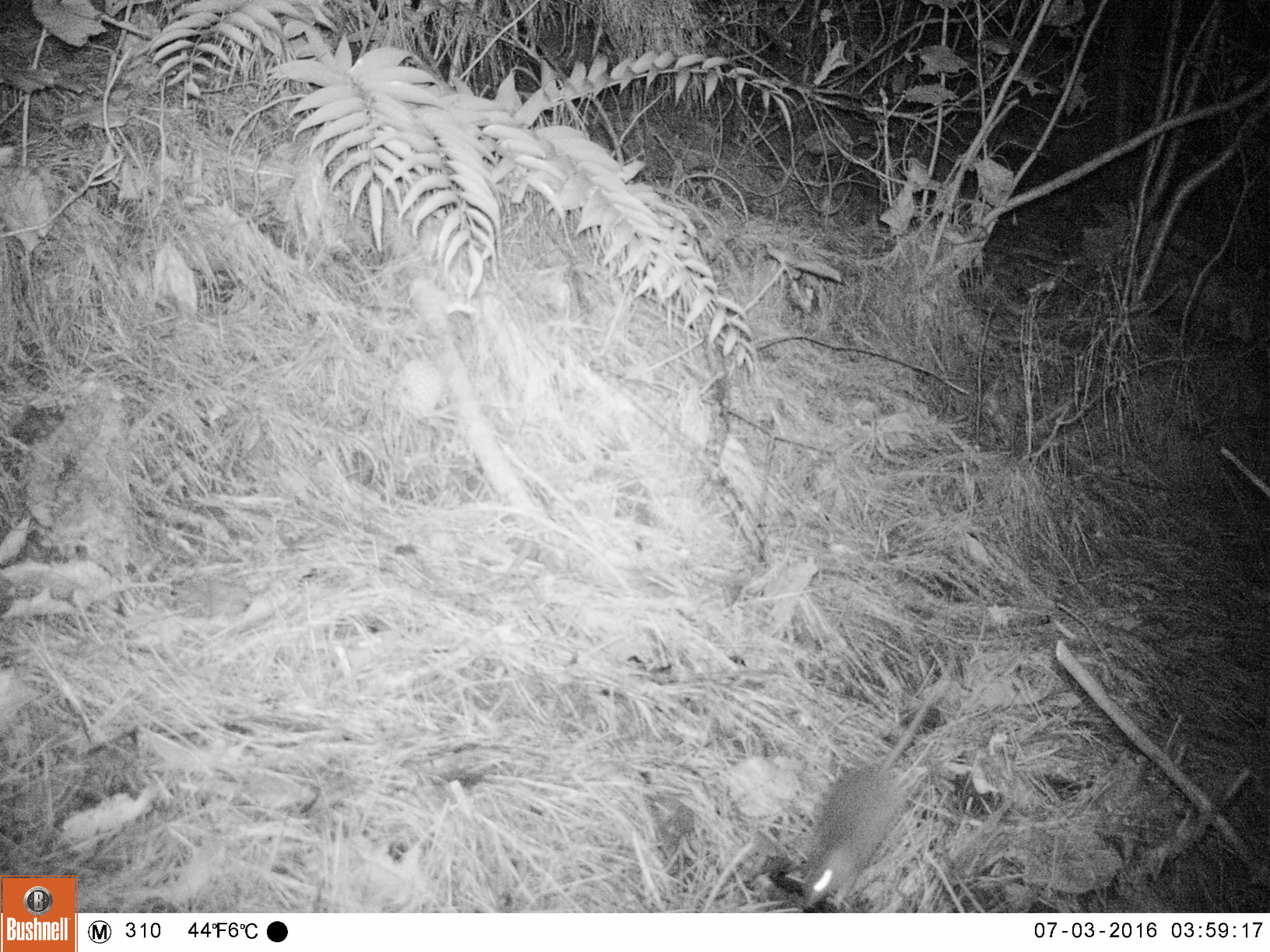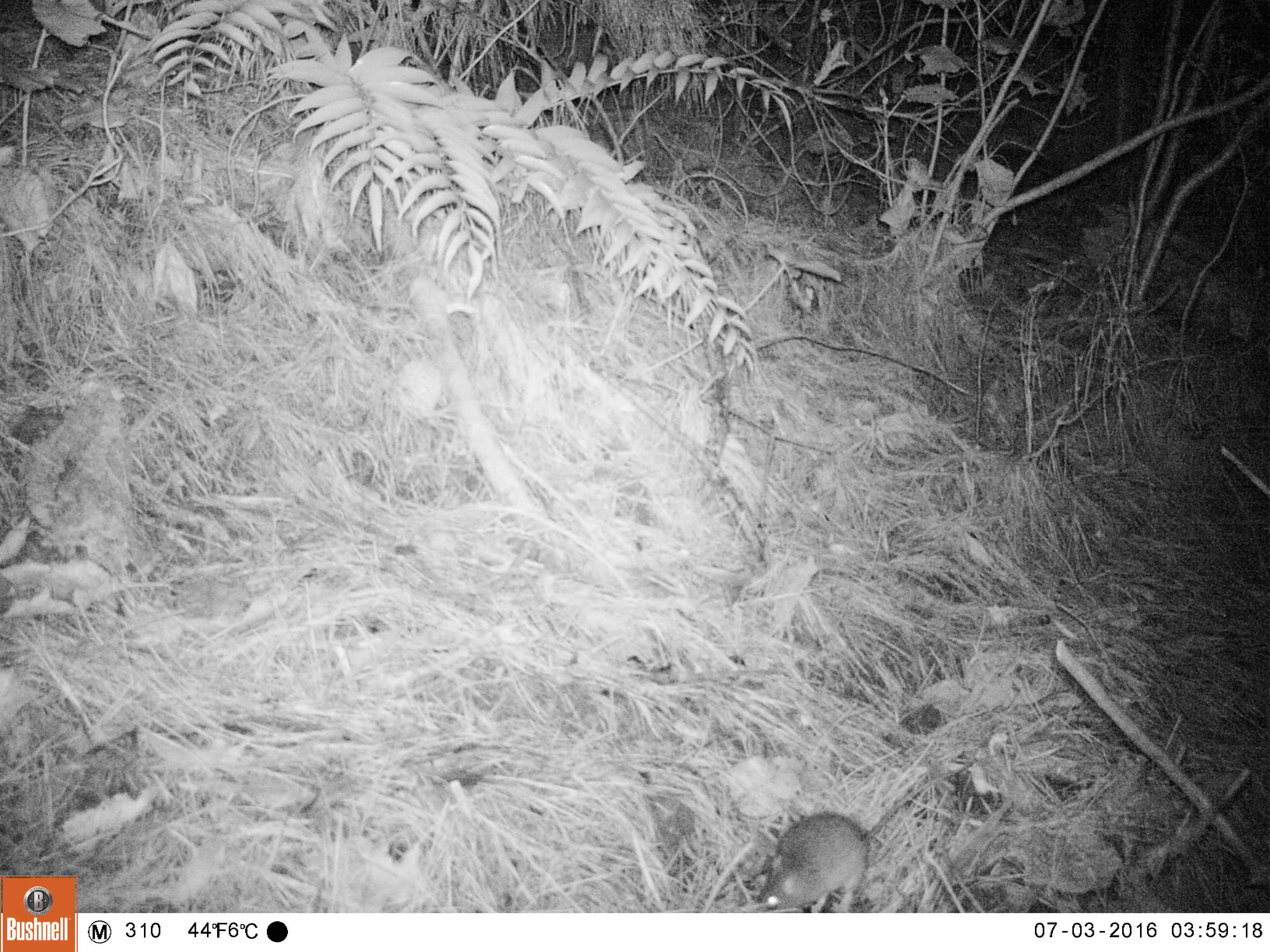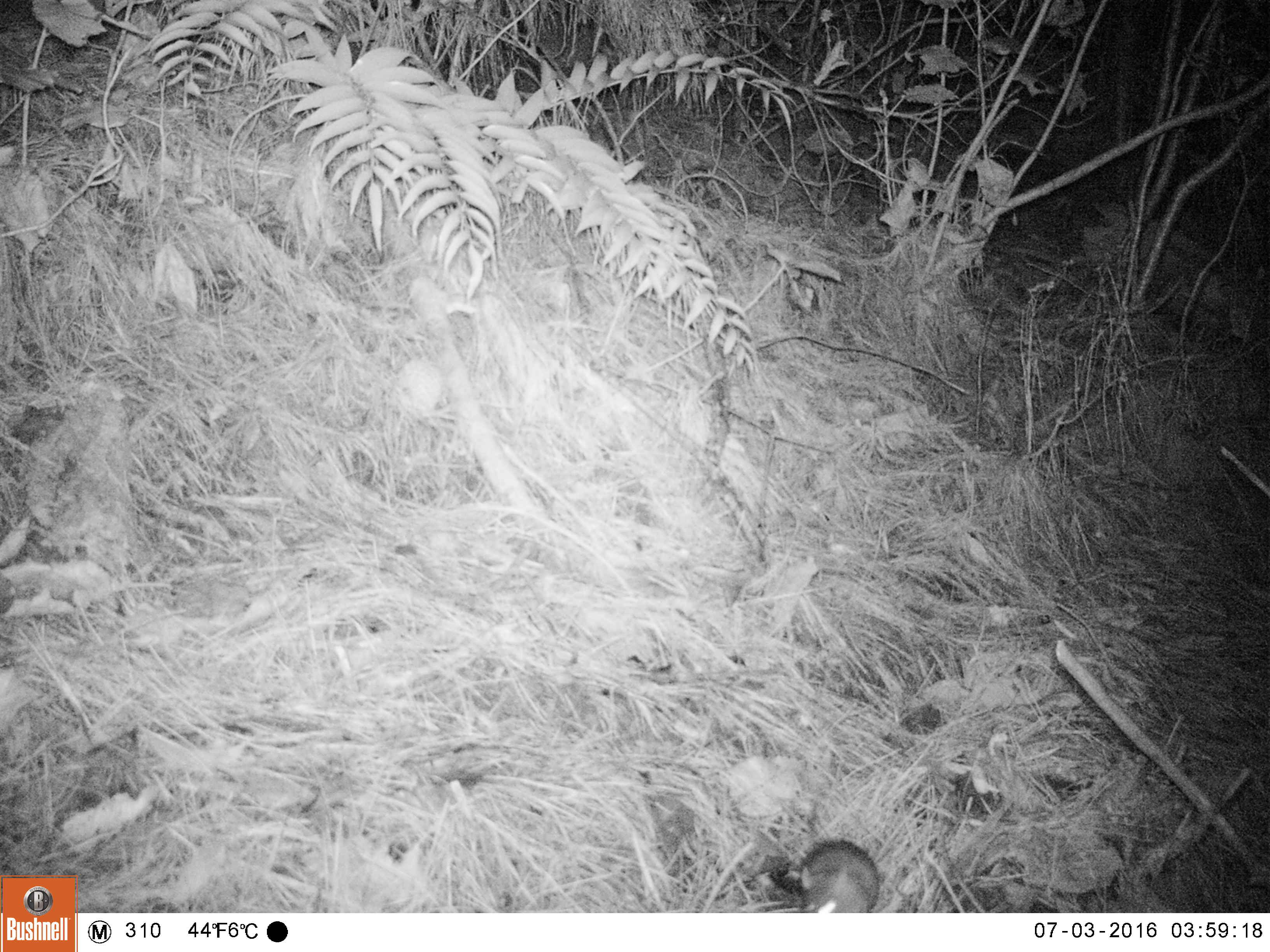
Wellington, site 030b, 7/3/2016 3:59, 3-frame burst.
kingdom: Animalia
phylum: Chordata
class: Mammalia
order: Rodentia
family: Muridae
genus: Rattus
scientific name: Rattus rattus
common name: ship rat